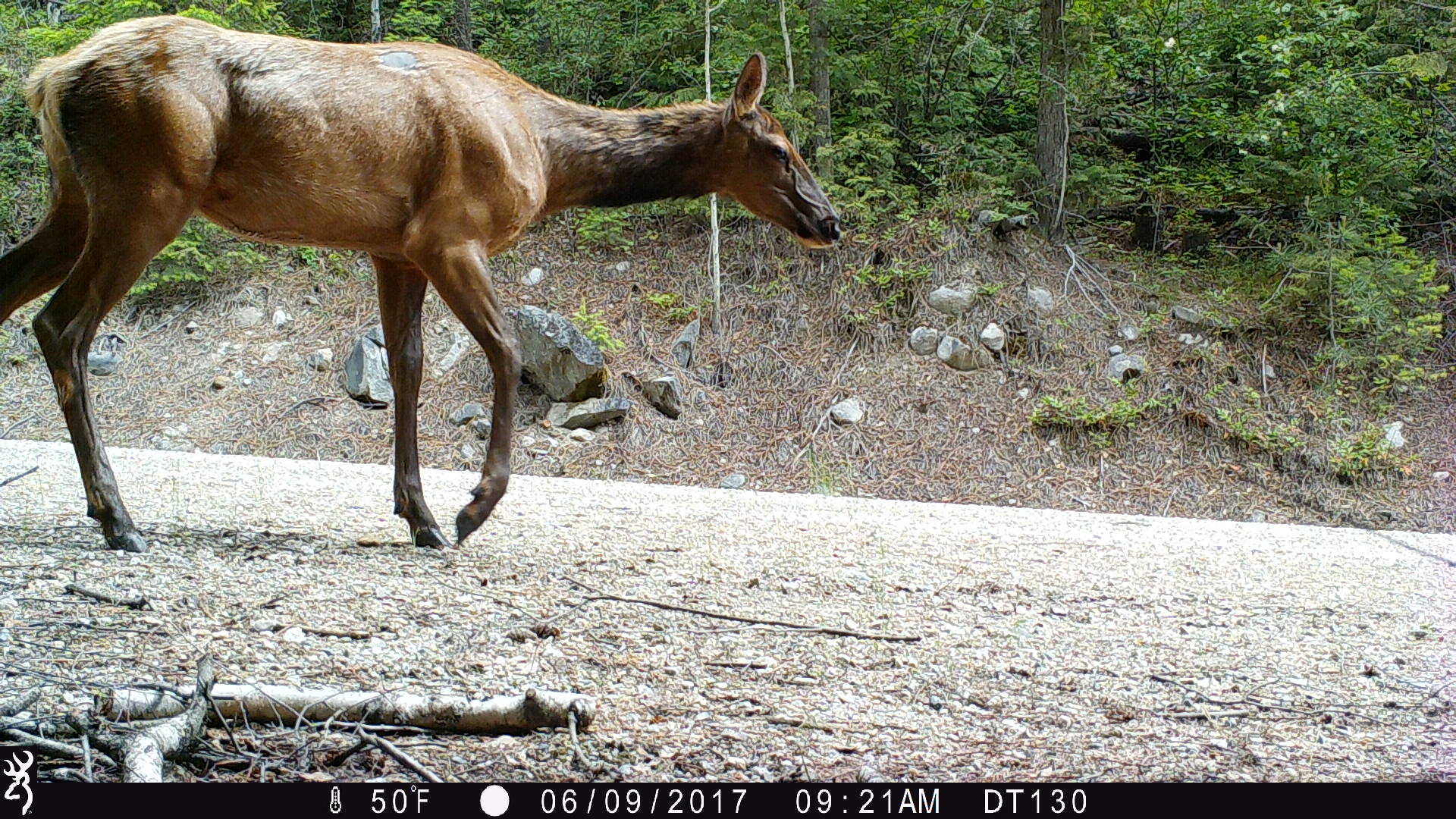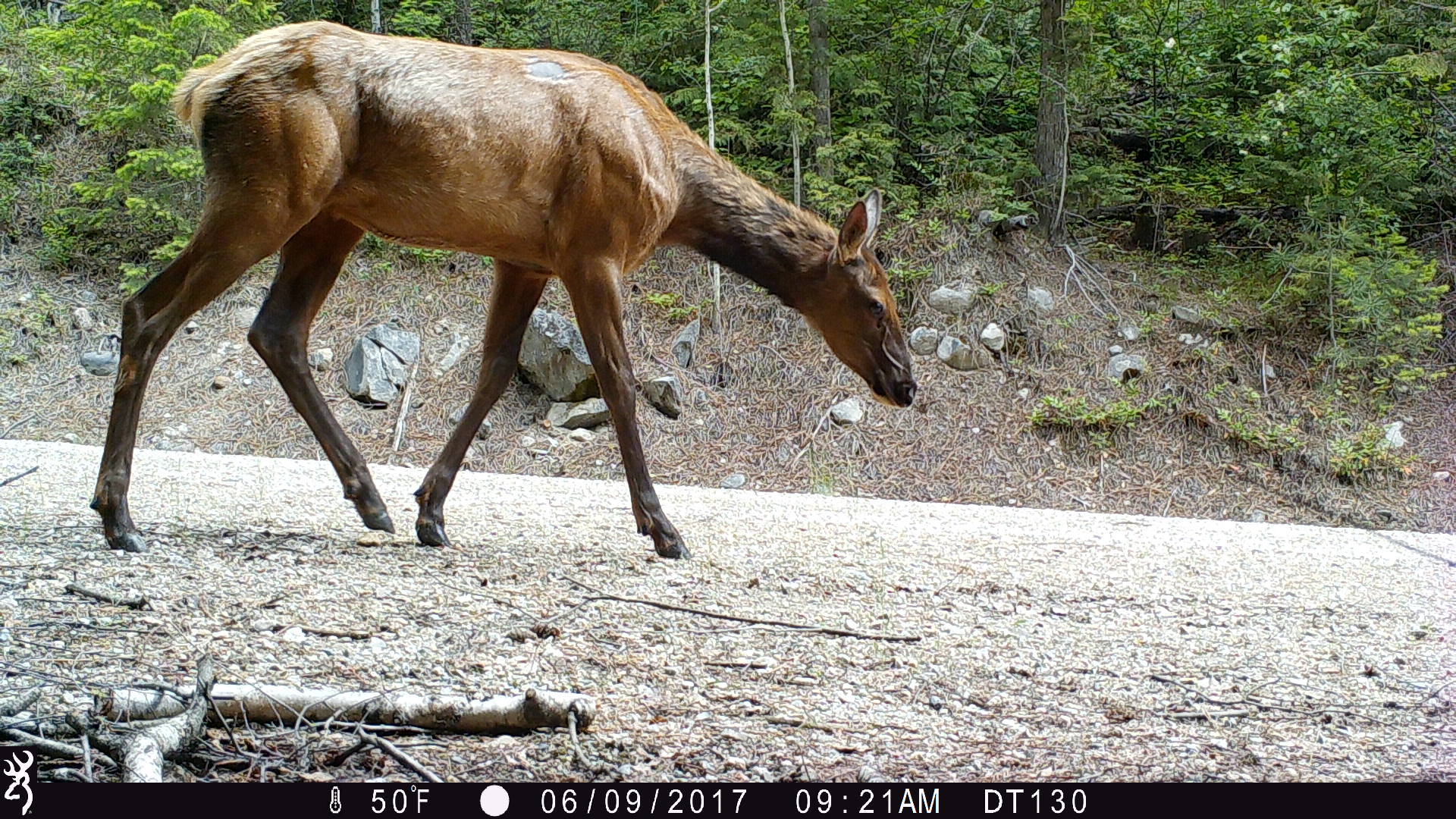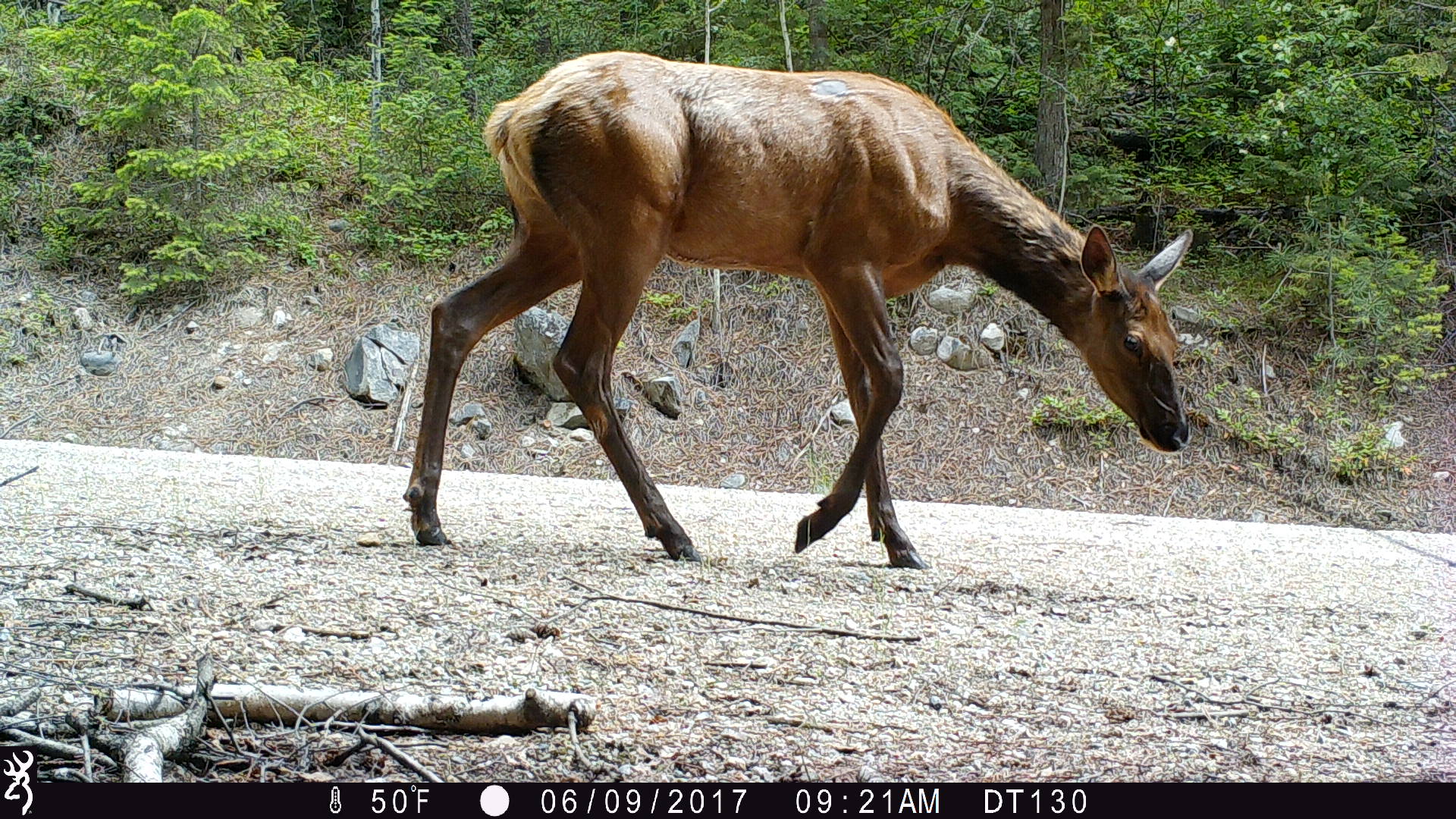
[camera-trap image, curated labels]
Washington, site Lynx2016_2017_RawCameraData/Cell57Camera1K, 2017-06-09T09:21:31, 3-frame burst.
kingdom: Animalia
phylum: Chordata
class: Mammalia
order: Artiodactyla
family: Cervidae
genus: Cervus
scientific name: Cervus canadensis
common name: elk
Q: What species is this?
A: Cervus canadensis (elk).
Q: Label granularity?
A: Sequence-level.